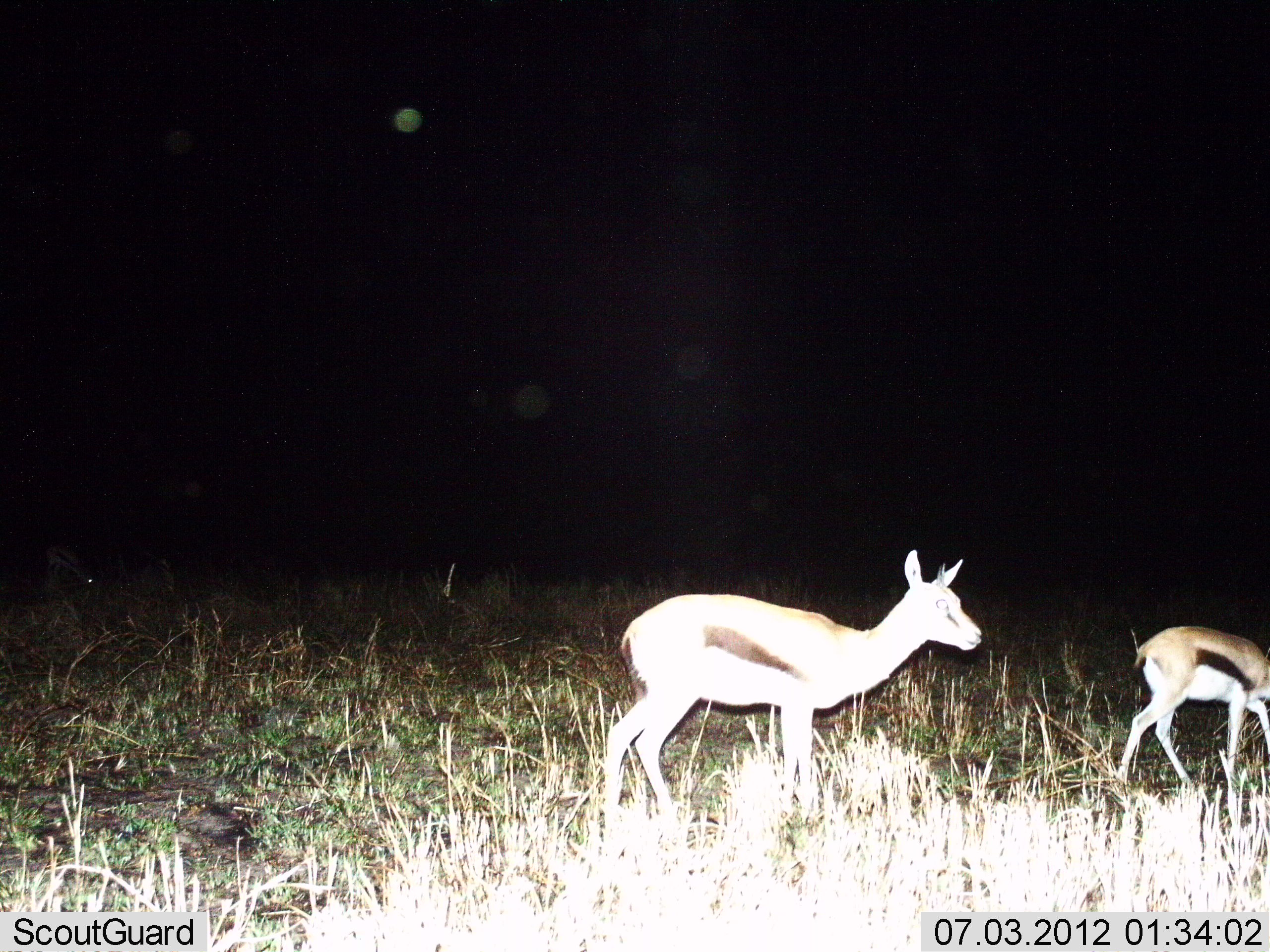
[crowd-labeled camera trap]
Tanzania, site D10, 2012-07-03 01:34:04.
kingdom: Animalia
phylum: Chordata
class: Mammalia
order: Artiodactyla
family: Bovidae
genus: Eudorcas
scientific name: Eudorcas thomsonii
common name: thomson's gazelle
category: gazellethomsons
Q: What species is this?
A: Gazellethomsons (thomson's gazelle) (Eudorcas thomsonii).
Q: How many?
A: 2.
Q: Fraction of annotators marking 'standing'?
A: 70%.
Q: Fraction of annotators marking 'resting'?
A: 0%.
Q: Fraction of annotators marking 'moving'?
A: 50%.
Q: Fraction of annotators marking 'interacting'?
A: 0%.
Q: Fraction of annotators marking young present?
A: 20%.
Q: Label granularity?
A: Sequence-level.